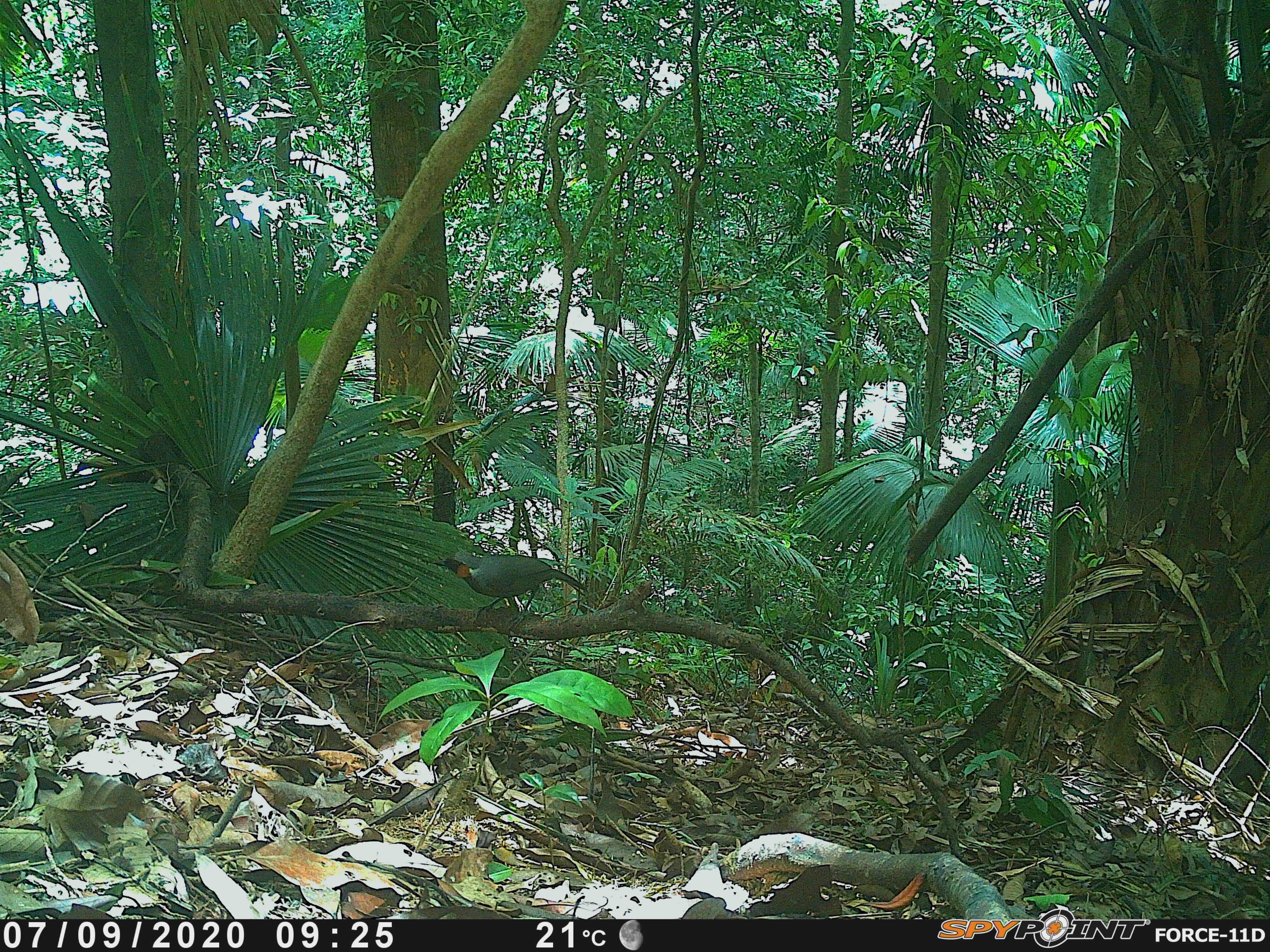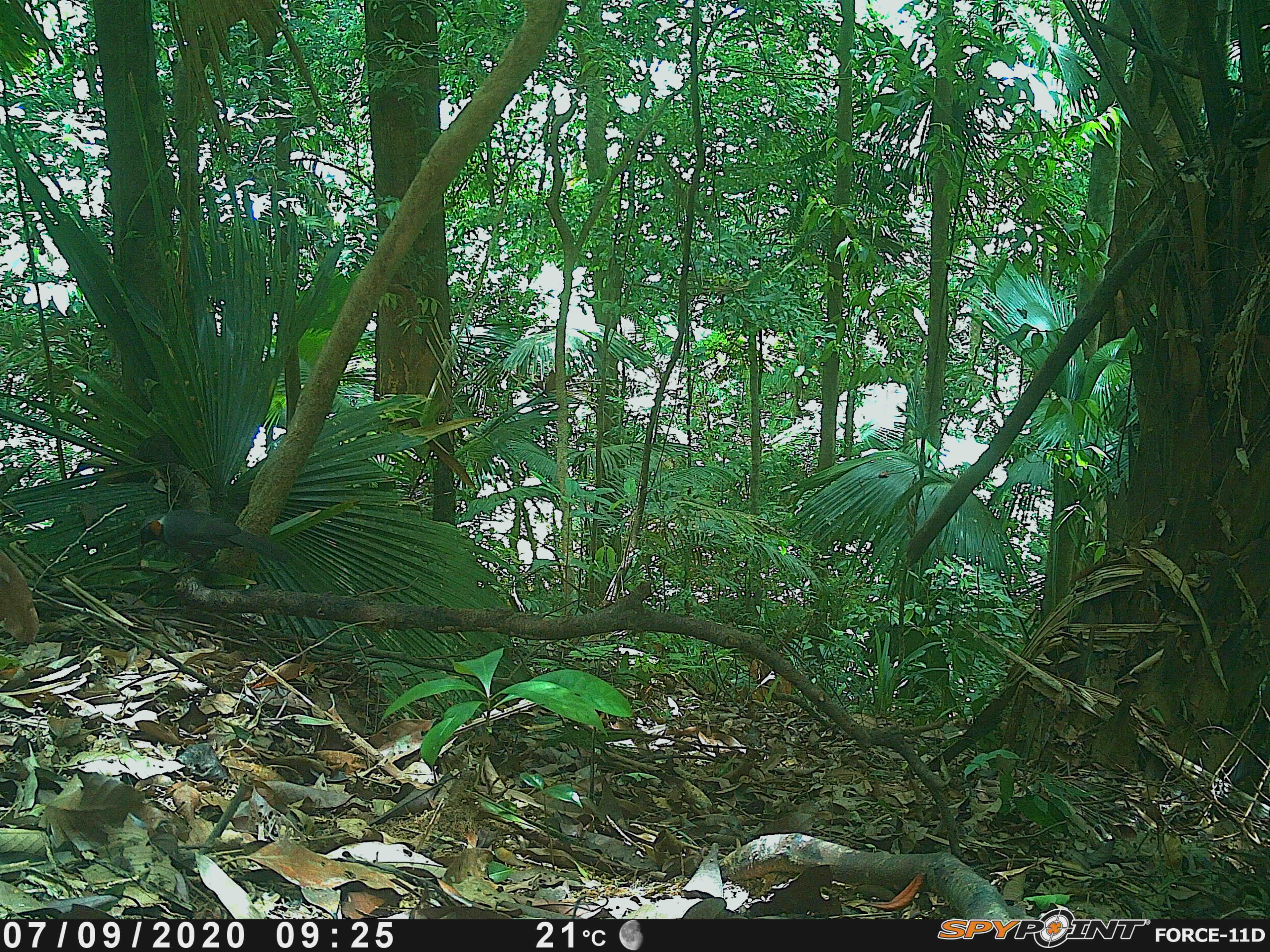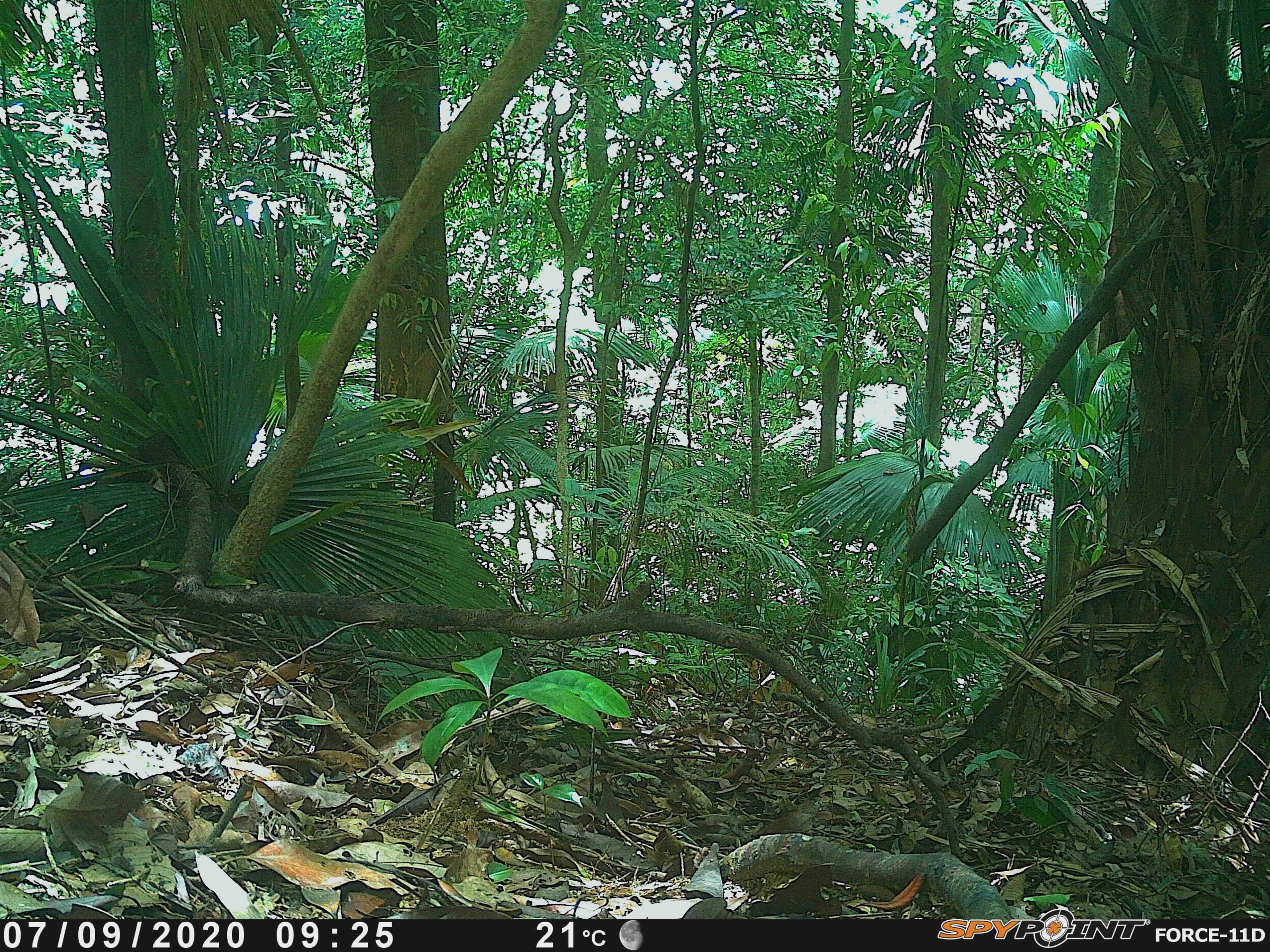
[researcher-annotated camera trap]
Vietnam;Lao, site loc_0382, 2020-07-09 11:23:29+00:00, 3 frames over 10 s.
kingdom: Animalia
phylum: Chordata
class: Aves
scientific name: Aves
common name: bird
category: unidentified bird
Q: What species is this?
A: Unidentified bird (bird) (Aves).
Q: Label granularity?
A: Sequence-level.